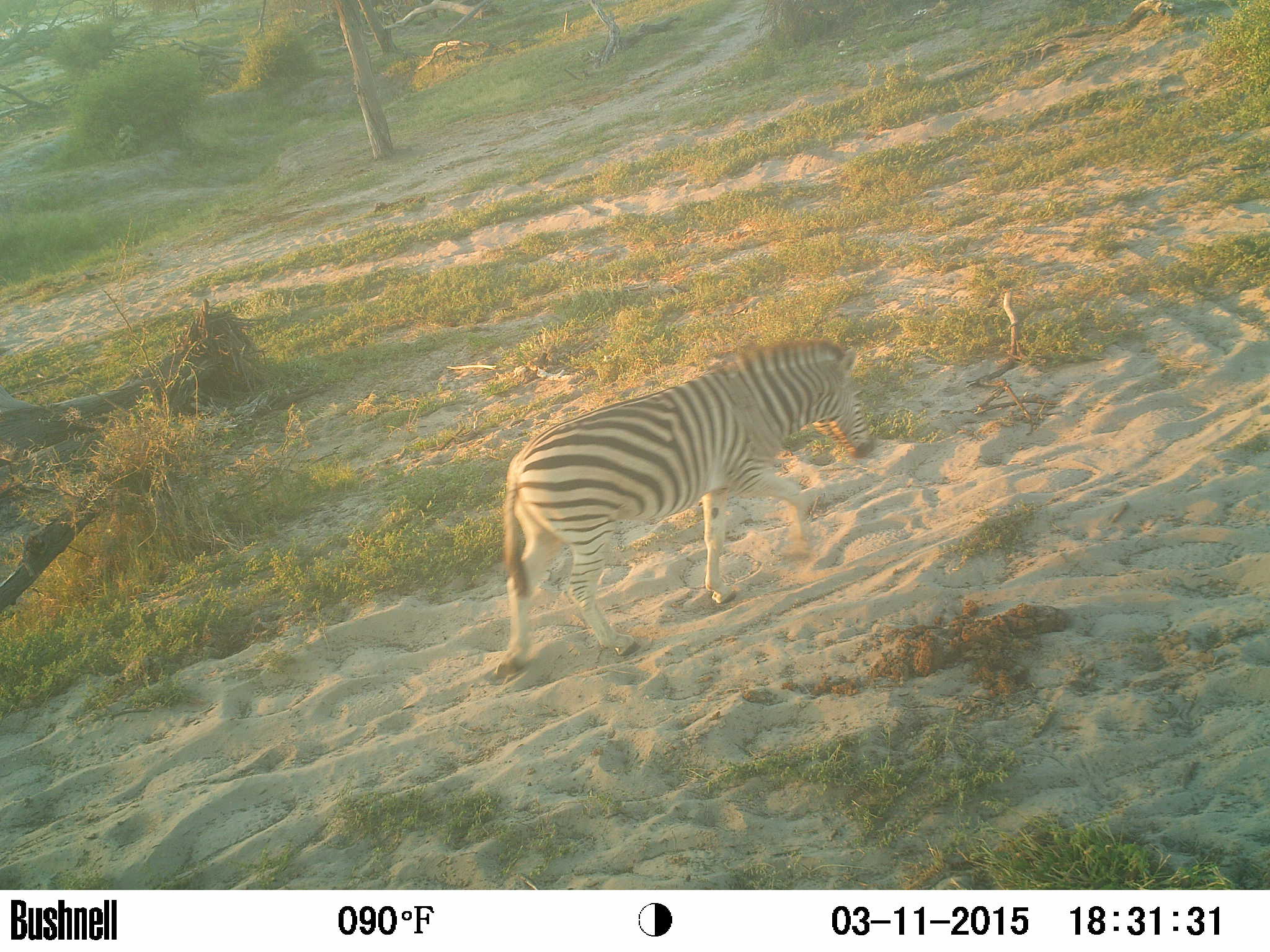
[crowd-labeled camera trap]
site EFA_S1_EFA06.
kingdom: Animalia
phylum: Chordata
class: Mammalia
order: Perissodactyla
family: Equidae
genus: Equus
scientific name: Equus quagga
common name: plains zebra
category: zebraplains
Zebraplains (plains zebra) (Equus quagga), count 1. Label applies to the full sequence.